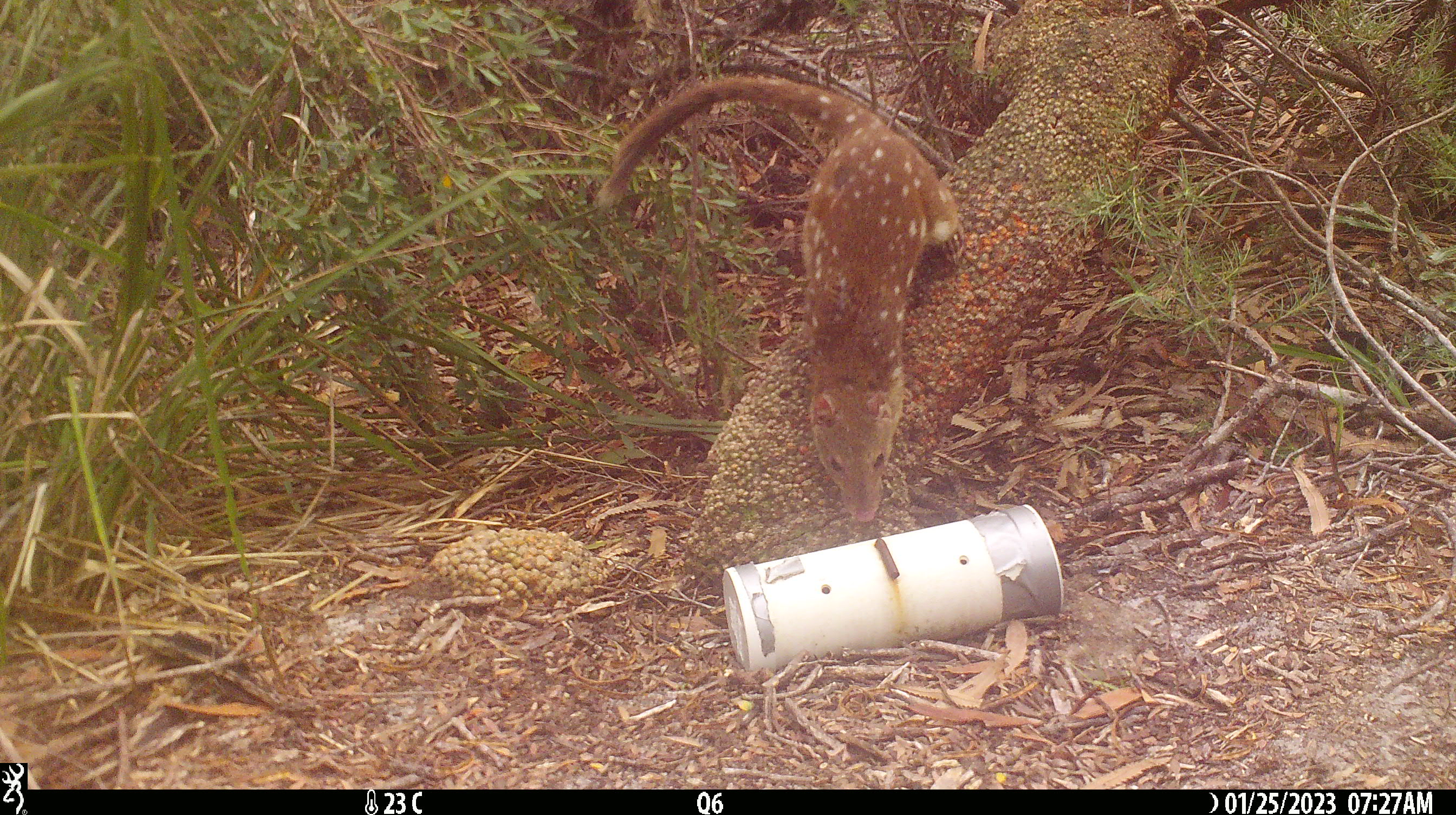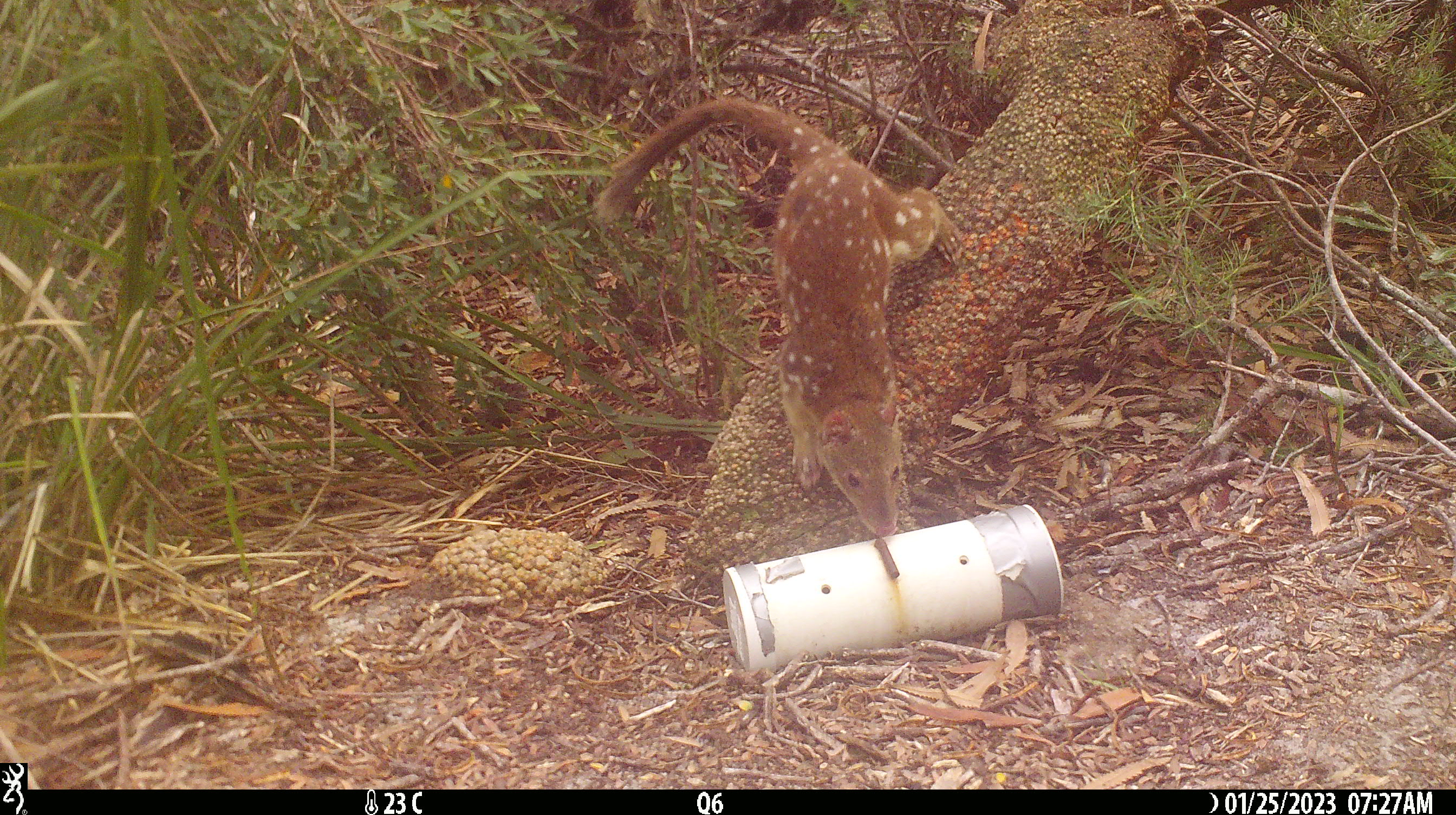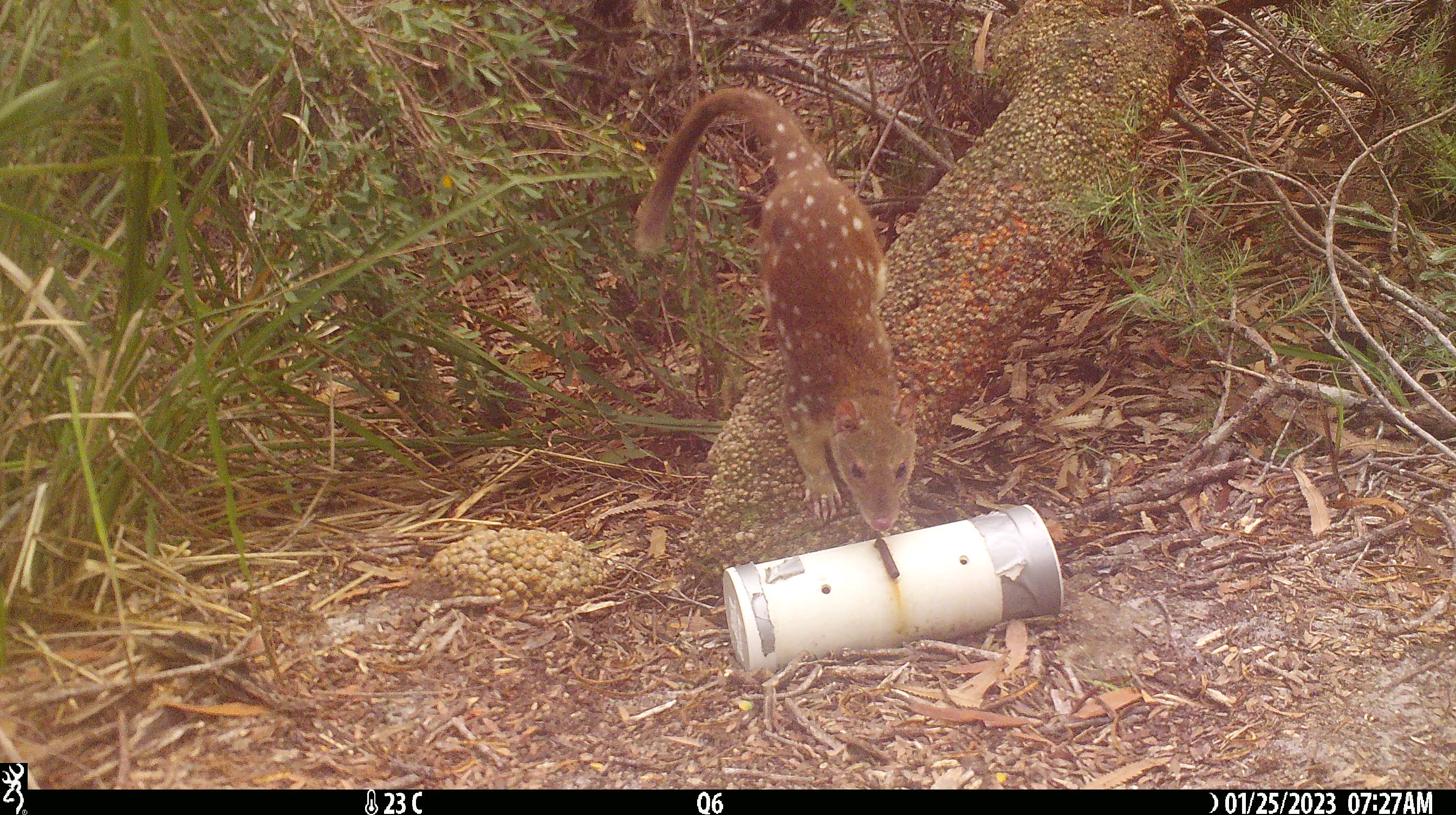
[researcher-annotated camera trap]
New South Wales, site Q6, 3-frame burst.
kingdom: Animalia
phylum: Chordata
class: Mammalia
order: Dasyuromorphia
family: Dasyuridae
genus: Dasyurus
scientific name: Dasyurus maculatus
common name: spotted-tailed quoll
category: quoll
Quoll (spotted-tailed quoll) (Dasyurus maculatus).